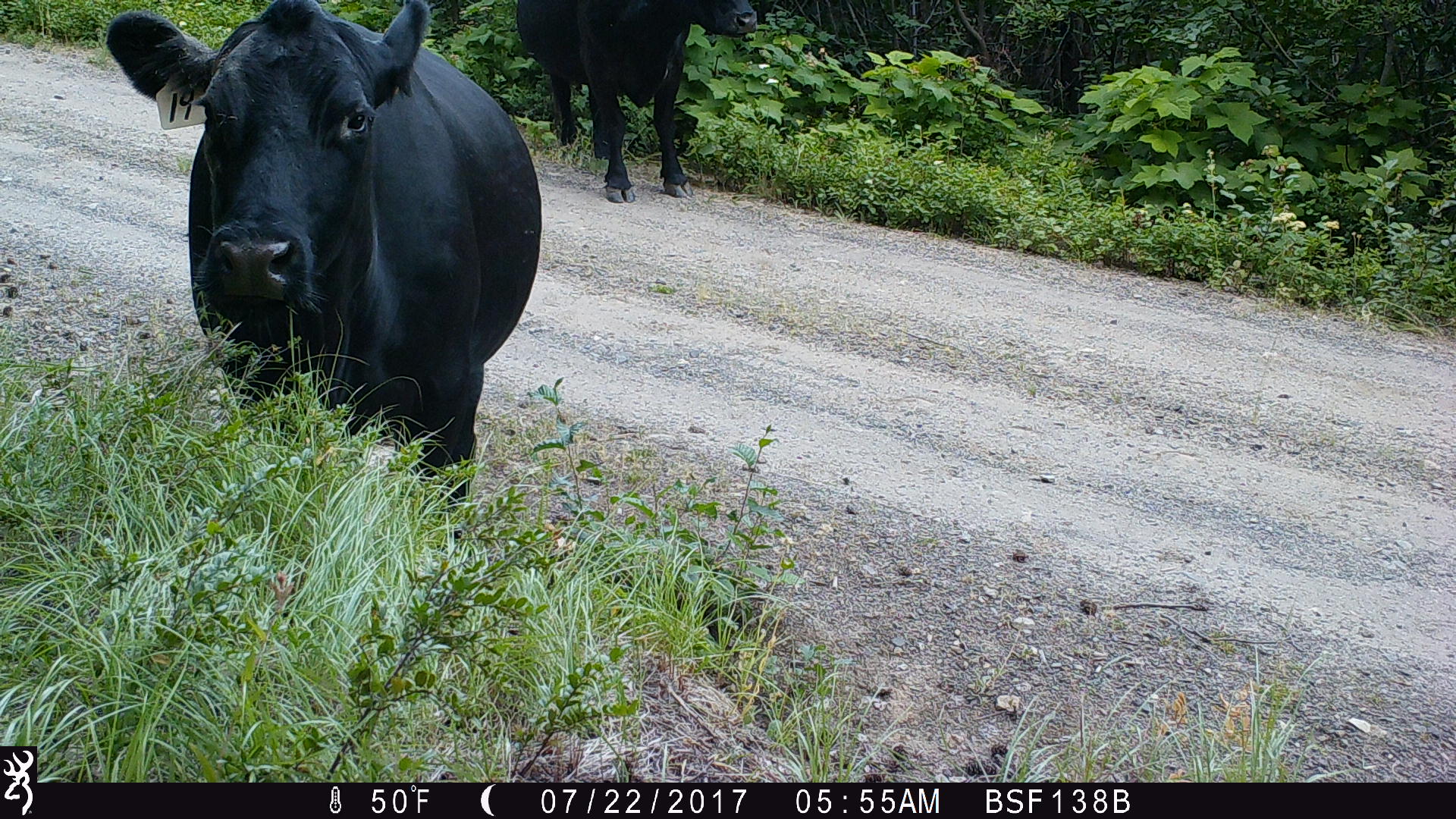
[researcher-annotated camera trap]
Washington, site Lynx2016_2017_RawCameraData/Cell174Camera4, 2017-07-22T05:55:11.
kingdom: Animalia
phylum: Chordata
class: Mammalia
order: Artiodactyla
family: Bovidae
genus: Bos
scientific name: Bos taurus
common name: domestic cattle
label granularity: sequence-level